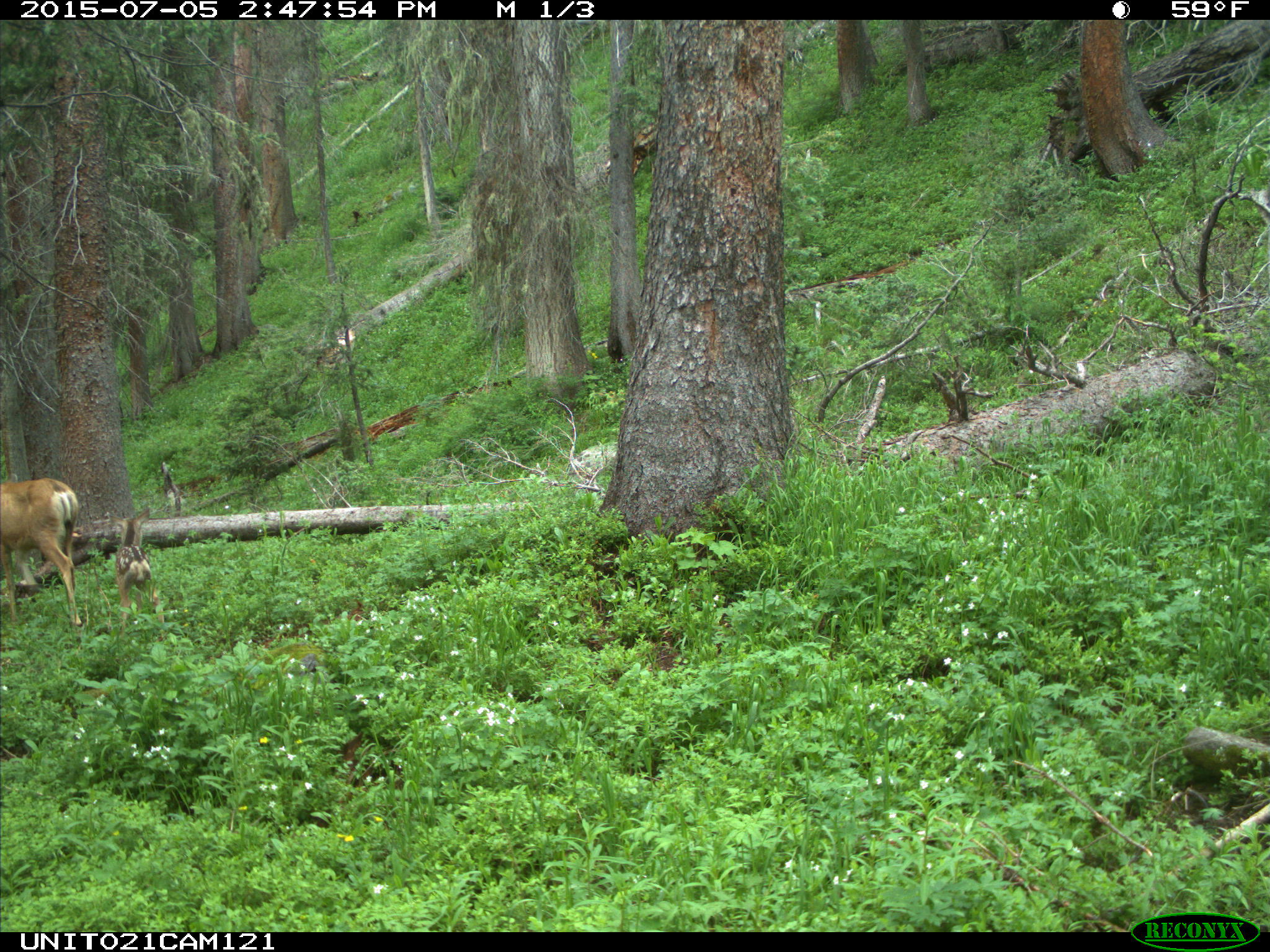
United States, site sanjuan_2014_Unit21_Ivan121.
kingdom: Animalia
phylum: Chordata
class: Mammalia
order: Artiodactyla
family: Cervidae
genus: Odocoileus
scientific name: Odocoileus hemionus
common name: mule deer